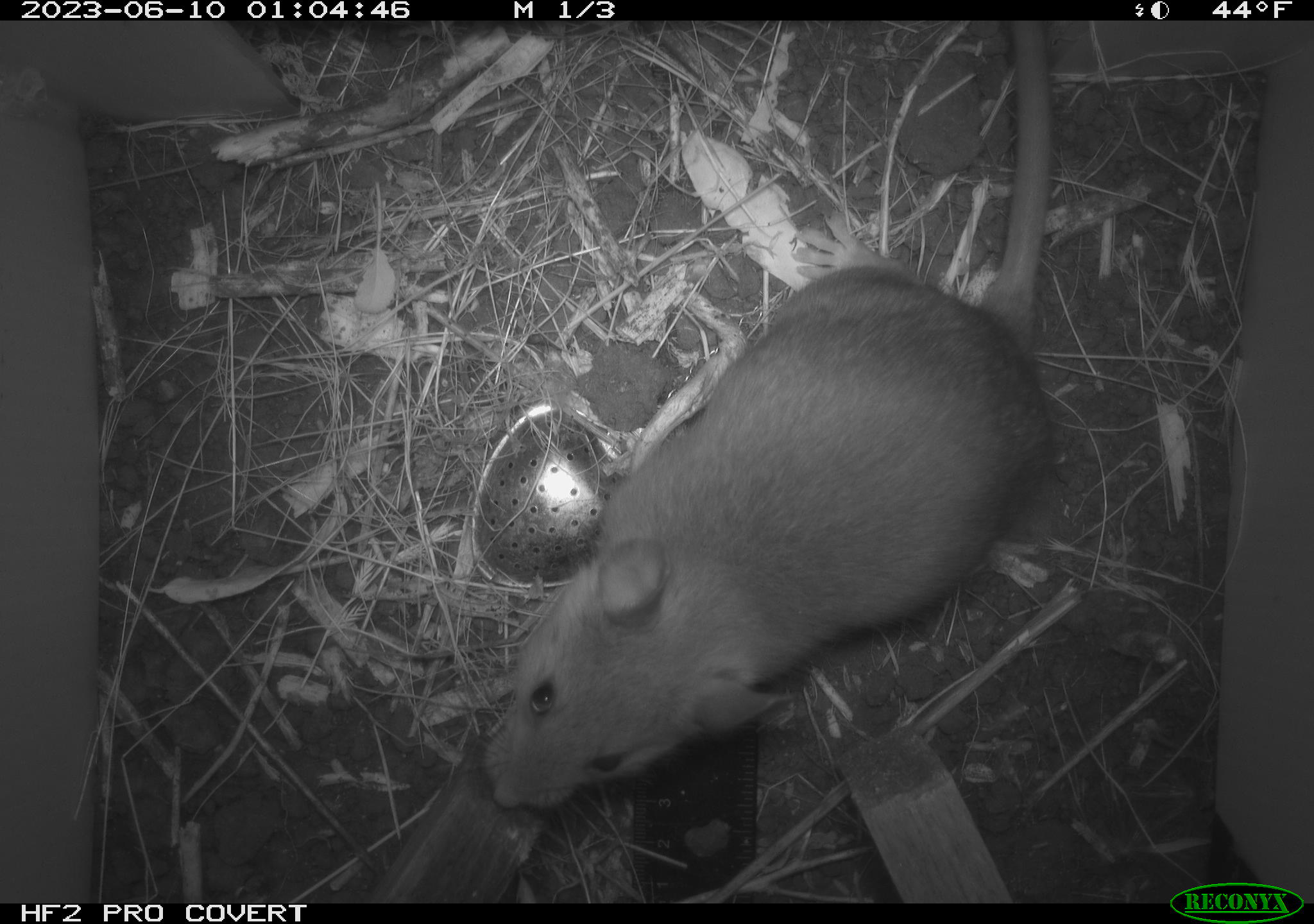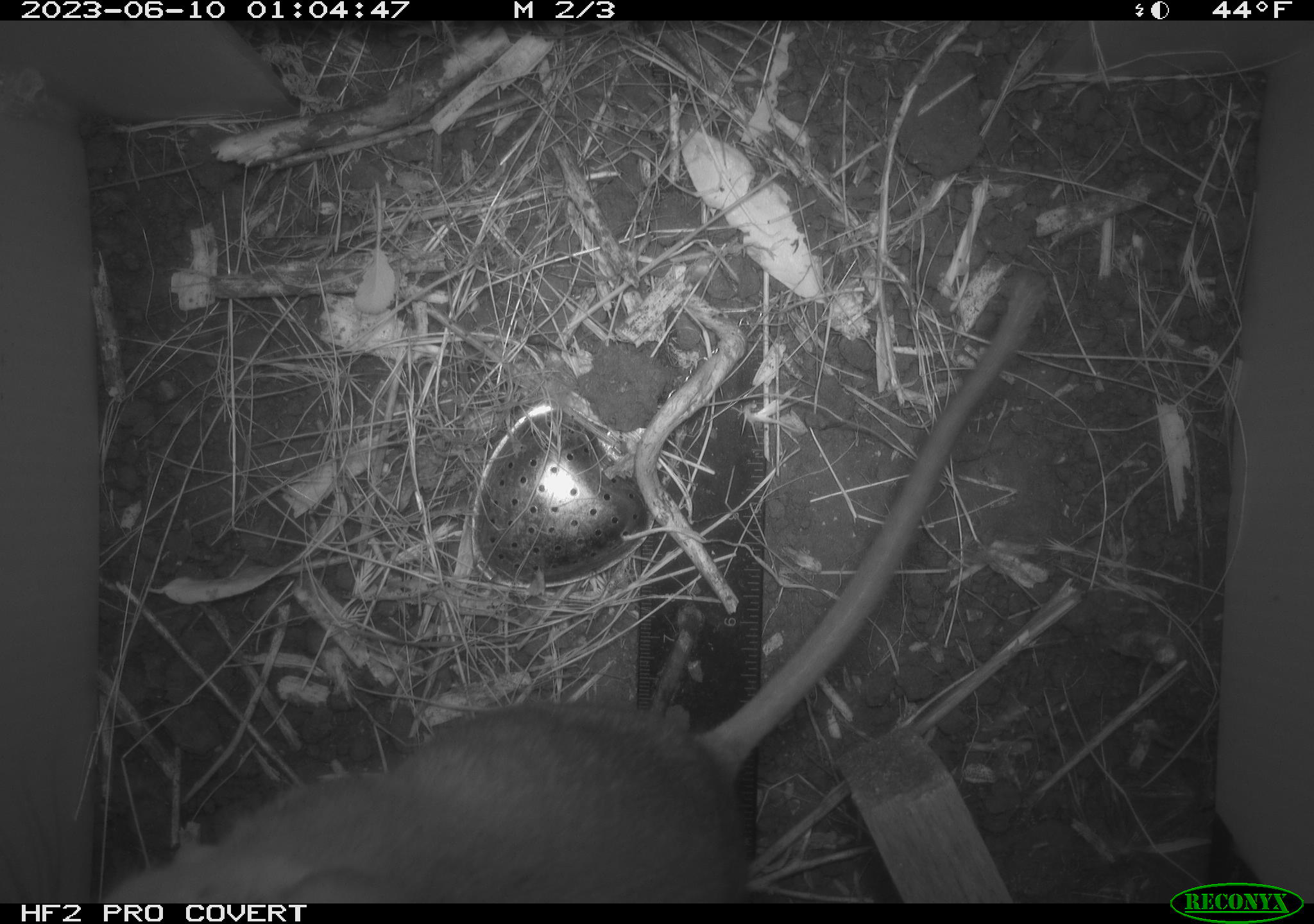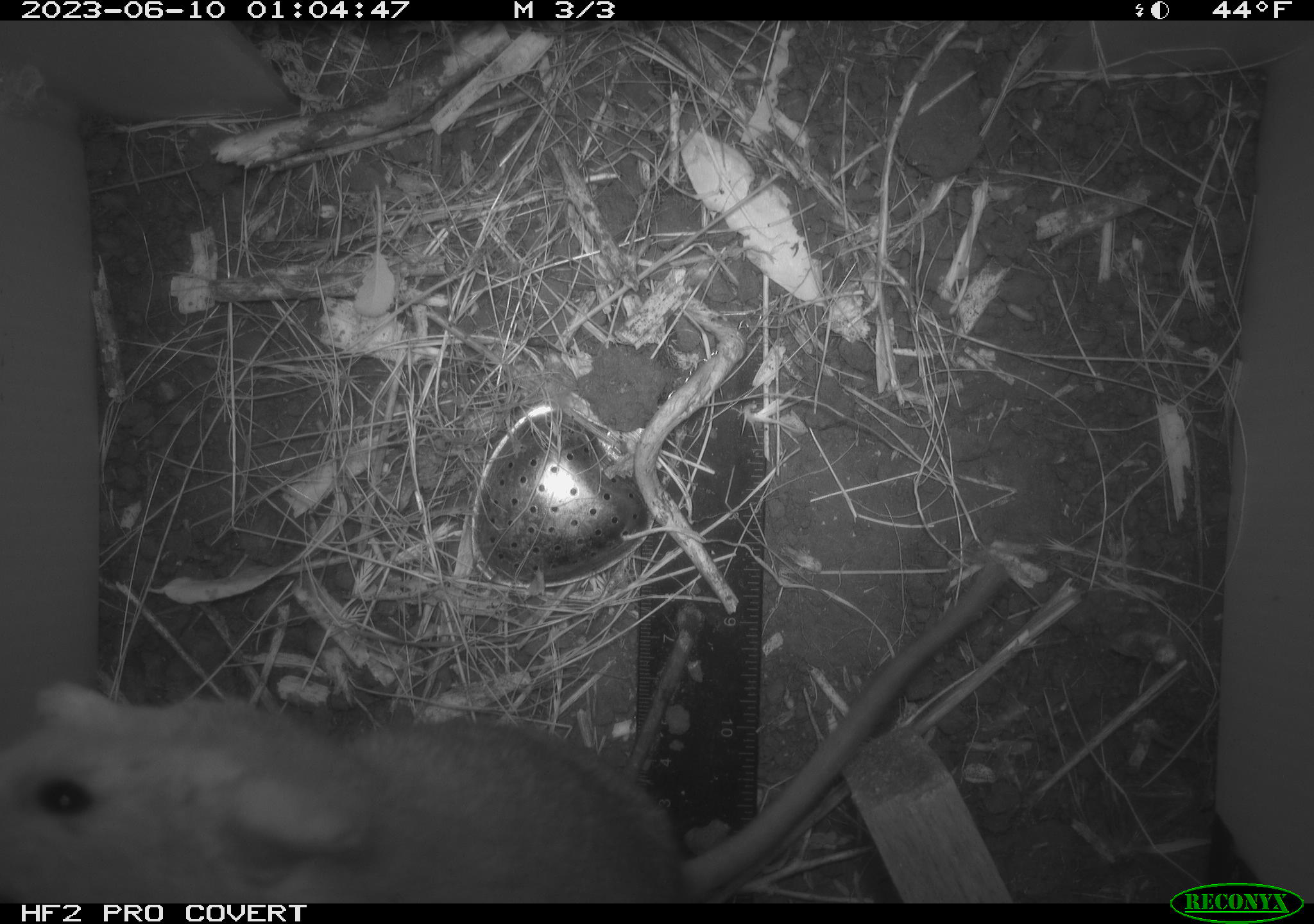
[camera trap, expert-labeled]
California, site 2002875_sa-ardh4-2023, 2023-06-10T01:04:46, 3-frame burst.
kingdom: Animalia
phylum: Chordata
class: Mammalia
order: Rodentia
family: Cricetidae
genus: Neotoma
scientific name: Neotoma fuscipes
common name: dusky-footed woodrat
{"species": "dusky-footed woodrat (Neotoma fuscipes)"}